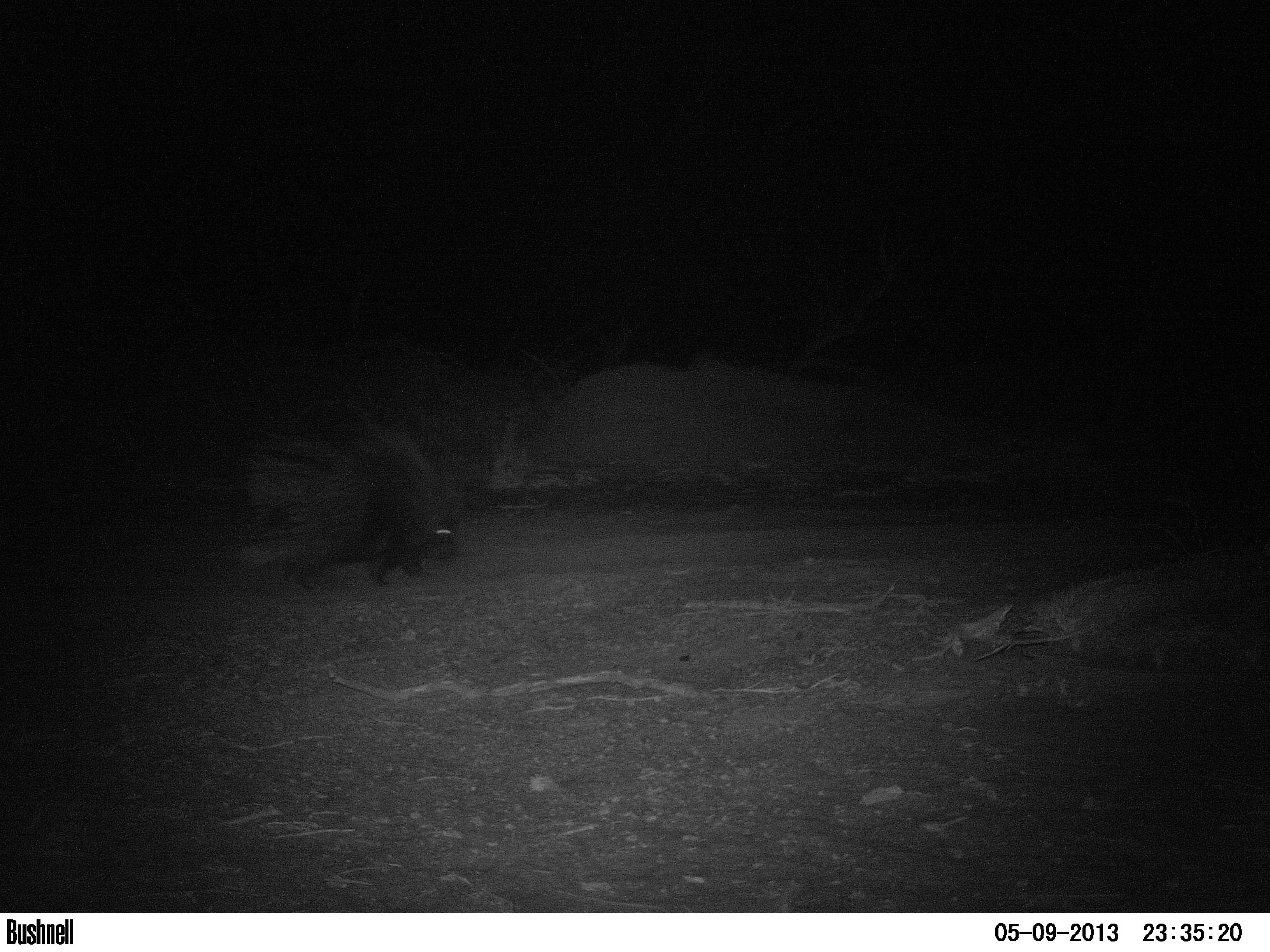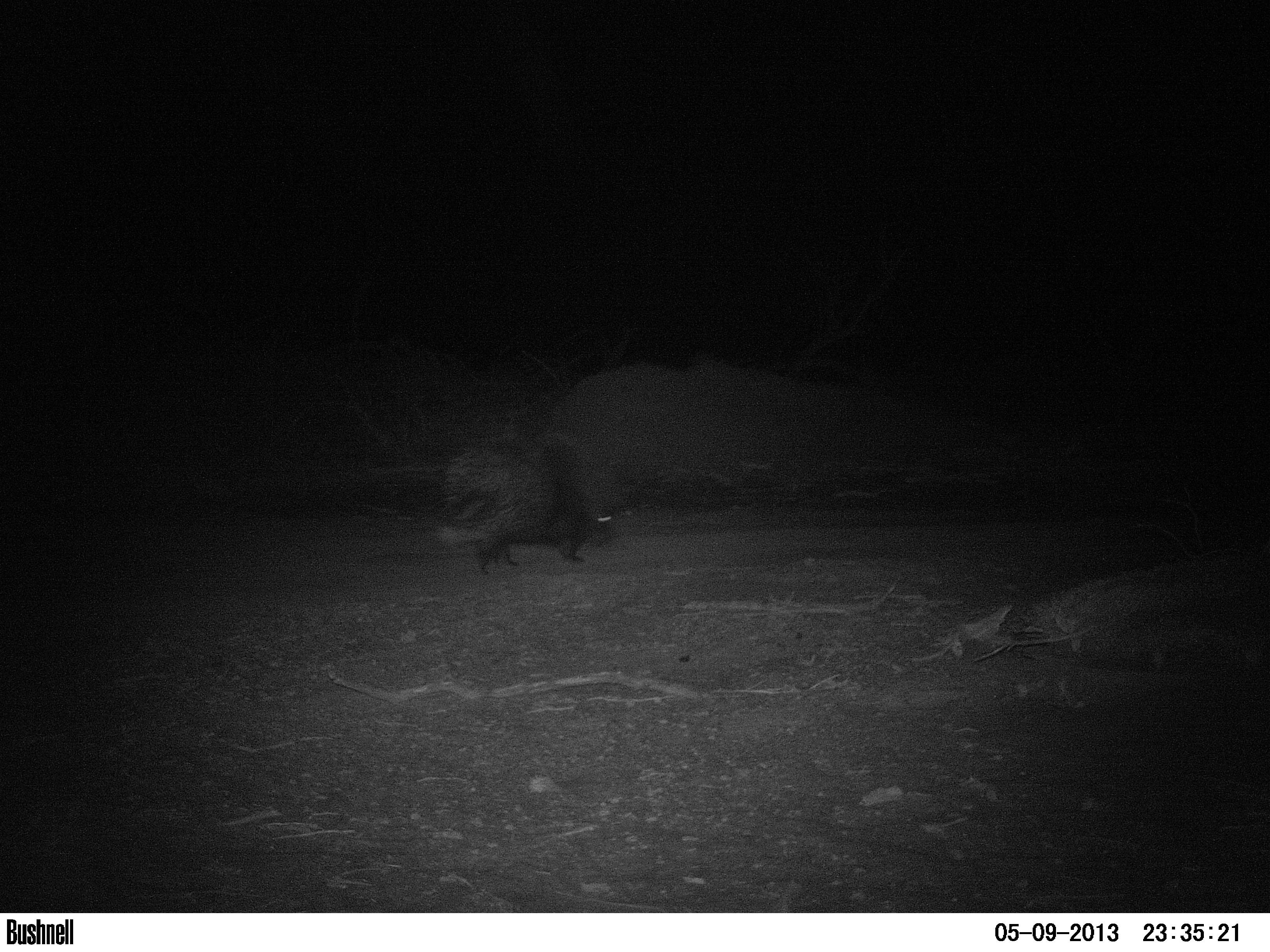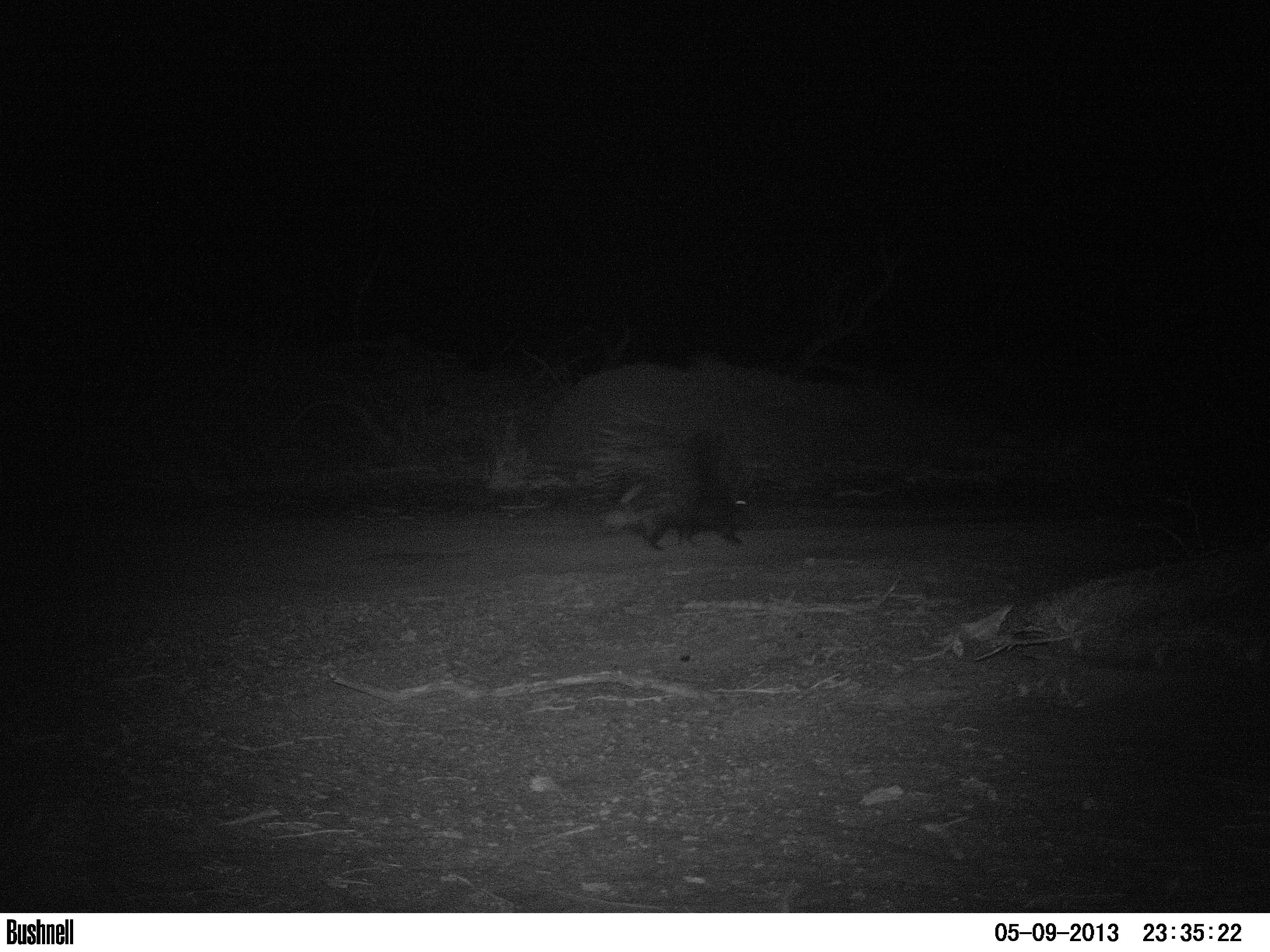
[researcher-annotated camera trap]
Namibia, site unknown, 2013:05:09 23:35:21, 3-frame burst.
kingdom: Animalia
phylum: Chordata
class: Mammalia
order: Rodentia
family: Hystricidae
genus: Hystrix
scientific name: Hystrix africaeaustralis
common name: cape porcupine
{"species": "Hystrix africaeaustralis (cape porcupine)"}